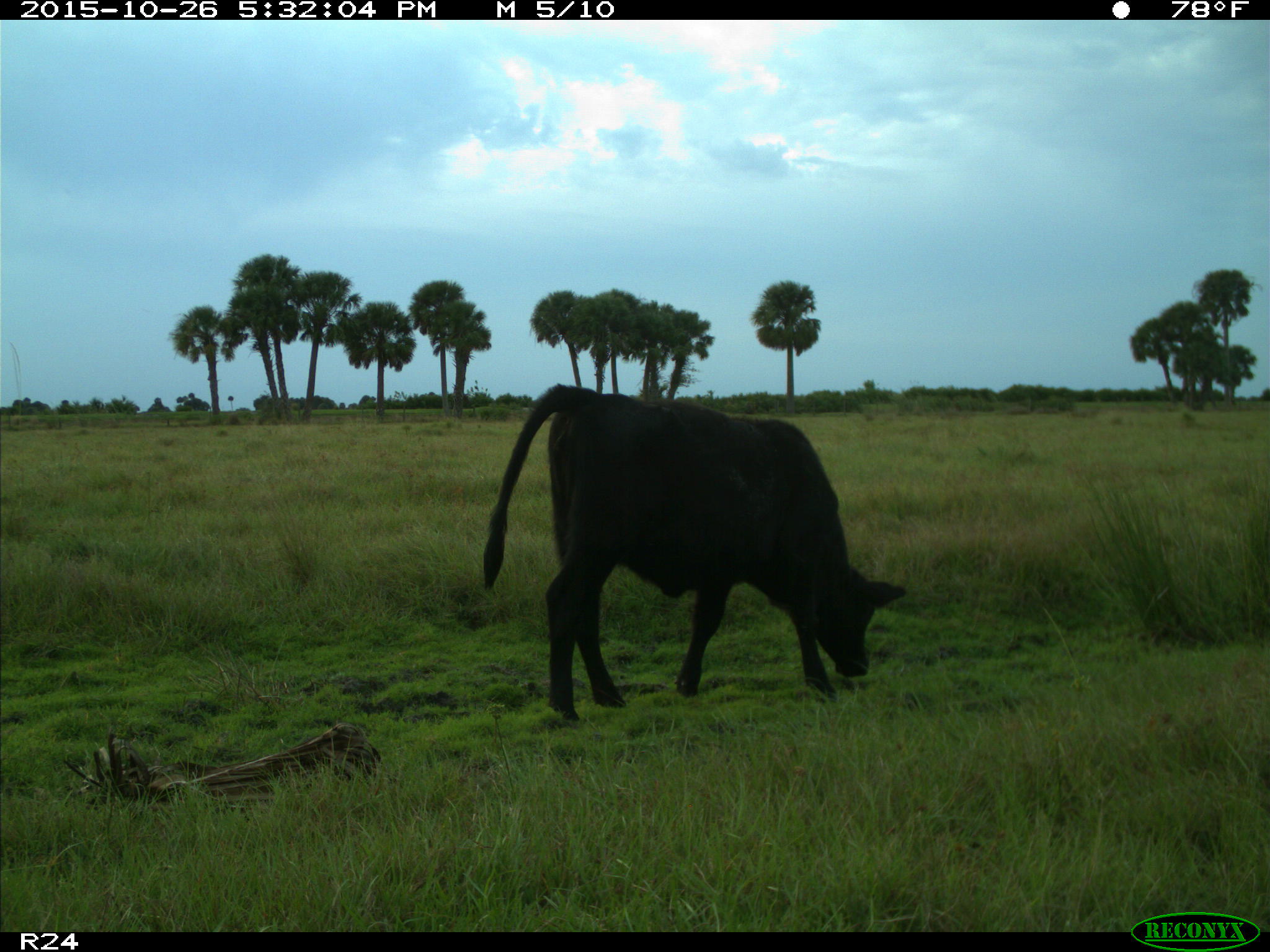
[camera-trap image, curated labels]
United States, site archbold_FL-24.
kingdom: Animalia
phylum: Chordata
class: Mammalia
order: Artiodactyla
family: Bovidae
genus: Bos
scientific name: Bos taurus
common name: domestic cow